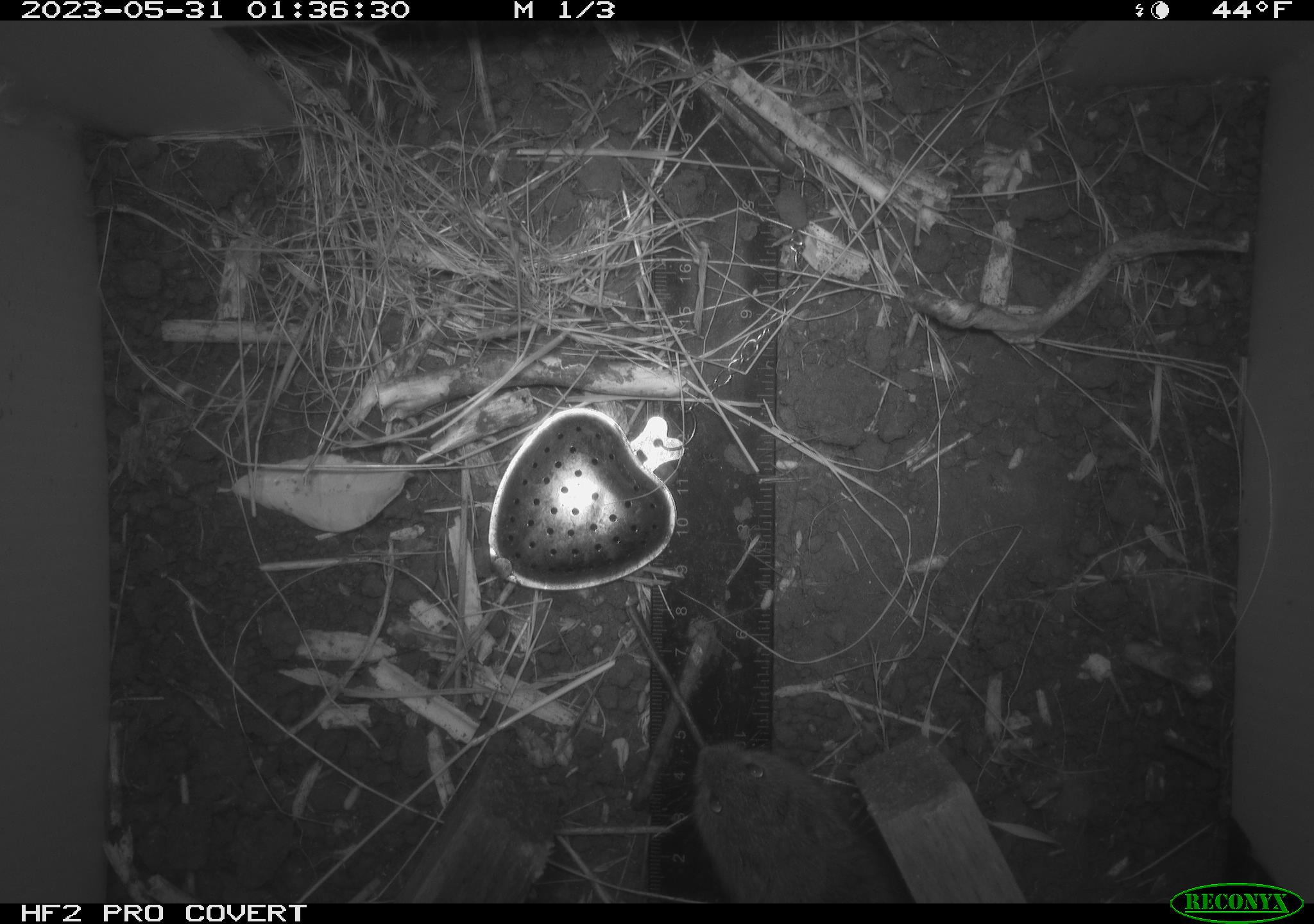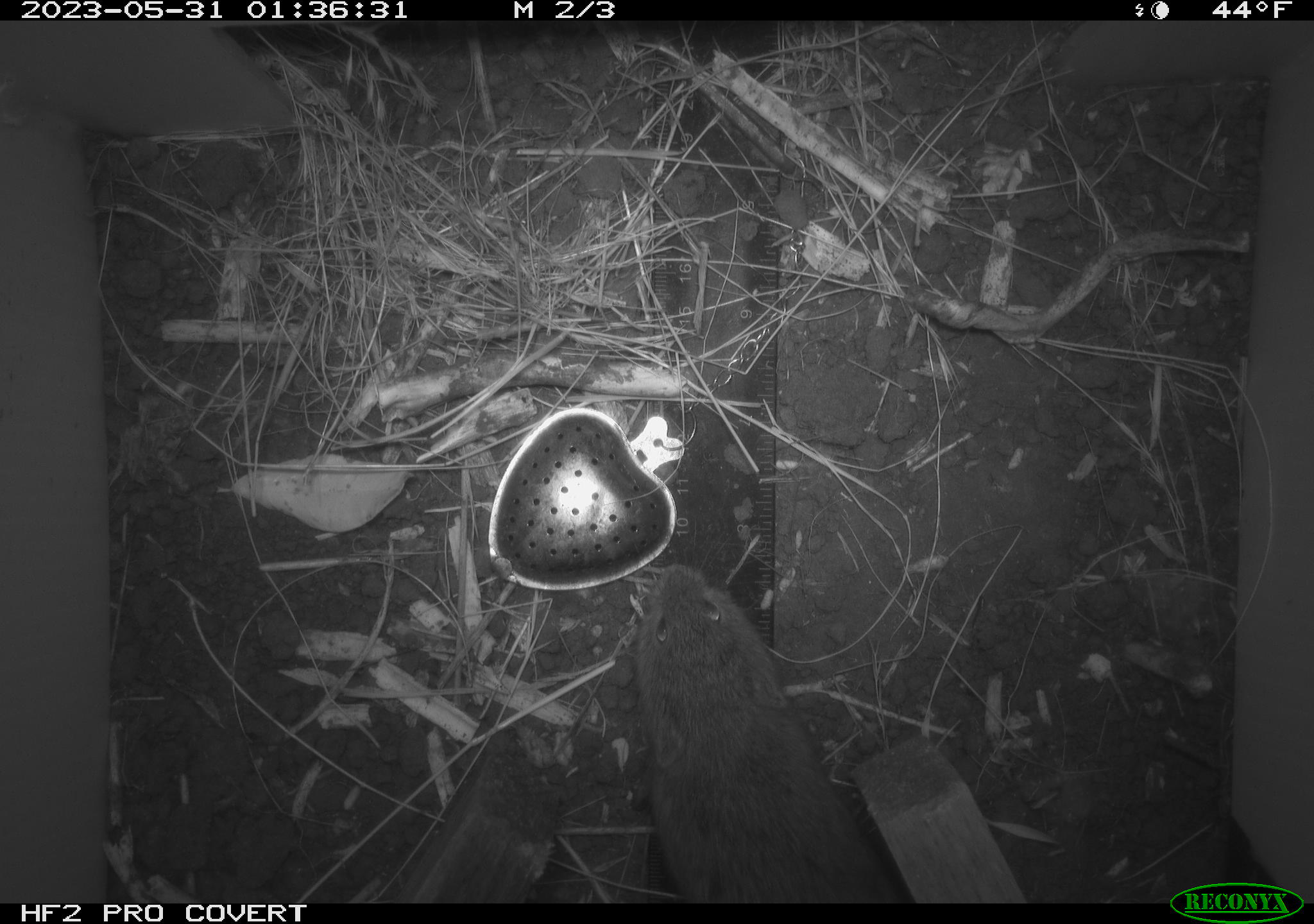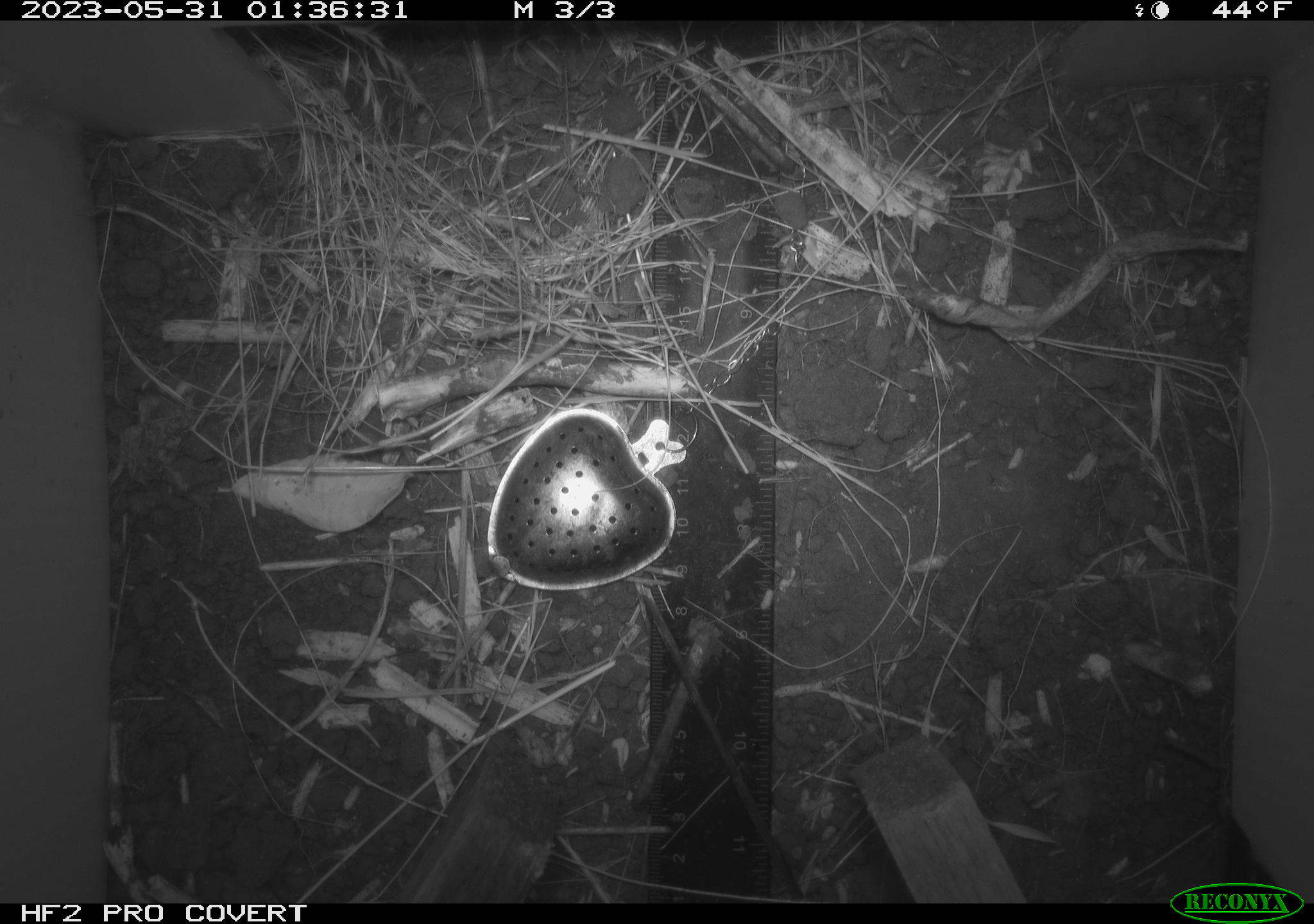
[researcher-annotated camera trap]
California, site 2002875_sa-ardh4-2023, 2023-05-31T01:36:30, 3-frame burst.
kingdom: Animalia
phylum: Chordata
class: Mammalia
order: Rodentia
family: Cricetidae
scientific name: Arvicolinae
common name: voles, lemmings, and muskrats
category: arvicolinae subfamily